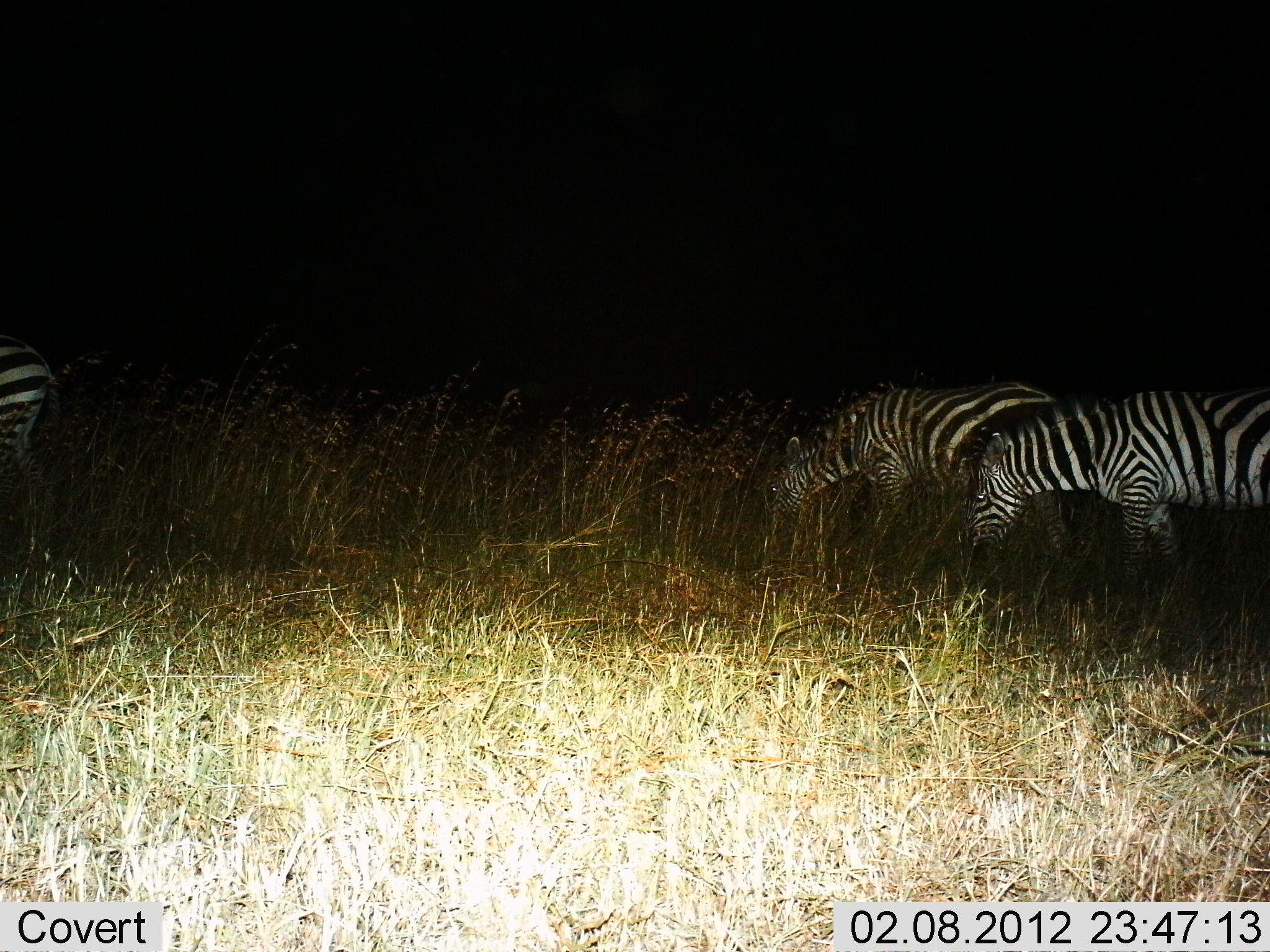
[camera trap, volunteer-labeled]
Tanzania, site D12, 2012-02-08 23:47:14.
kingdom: Animalia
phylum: Chordata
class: Mammalia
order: Perissodactyla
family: Equidae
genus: Equus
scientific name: Equus quagga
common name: plains zebra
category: zebra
Zebra (plains zebra) (Equus quagga), count 3. Behavior (volunteer vote fractions): standing 31%, resting 0%, moving 0%, interacting 0%. Young present (vote fraction): 0%. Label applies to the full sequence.